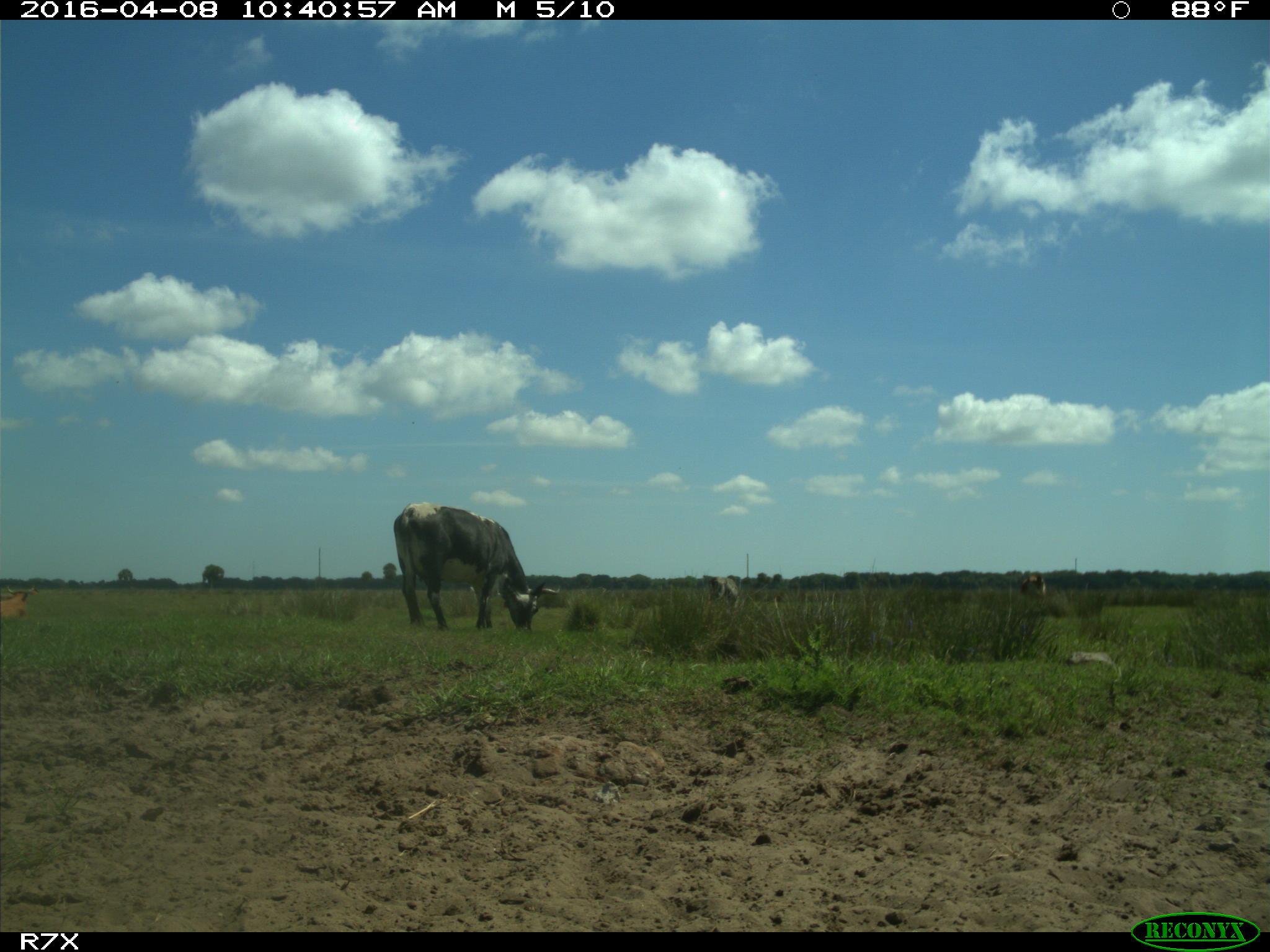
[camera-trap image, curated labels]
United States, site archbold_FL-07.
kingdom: Animalia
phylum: Chordata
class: Mammalia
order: Artiodactyla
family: Bovidae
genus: Bos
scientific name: Bos taurus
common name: domestic cow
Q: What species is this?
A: Bos taurus (domestic cow).